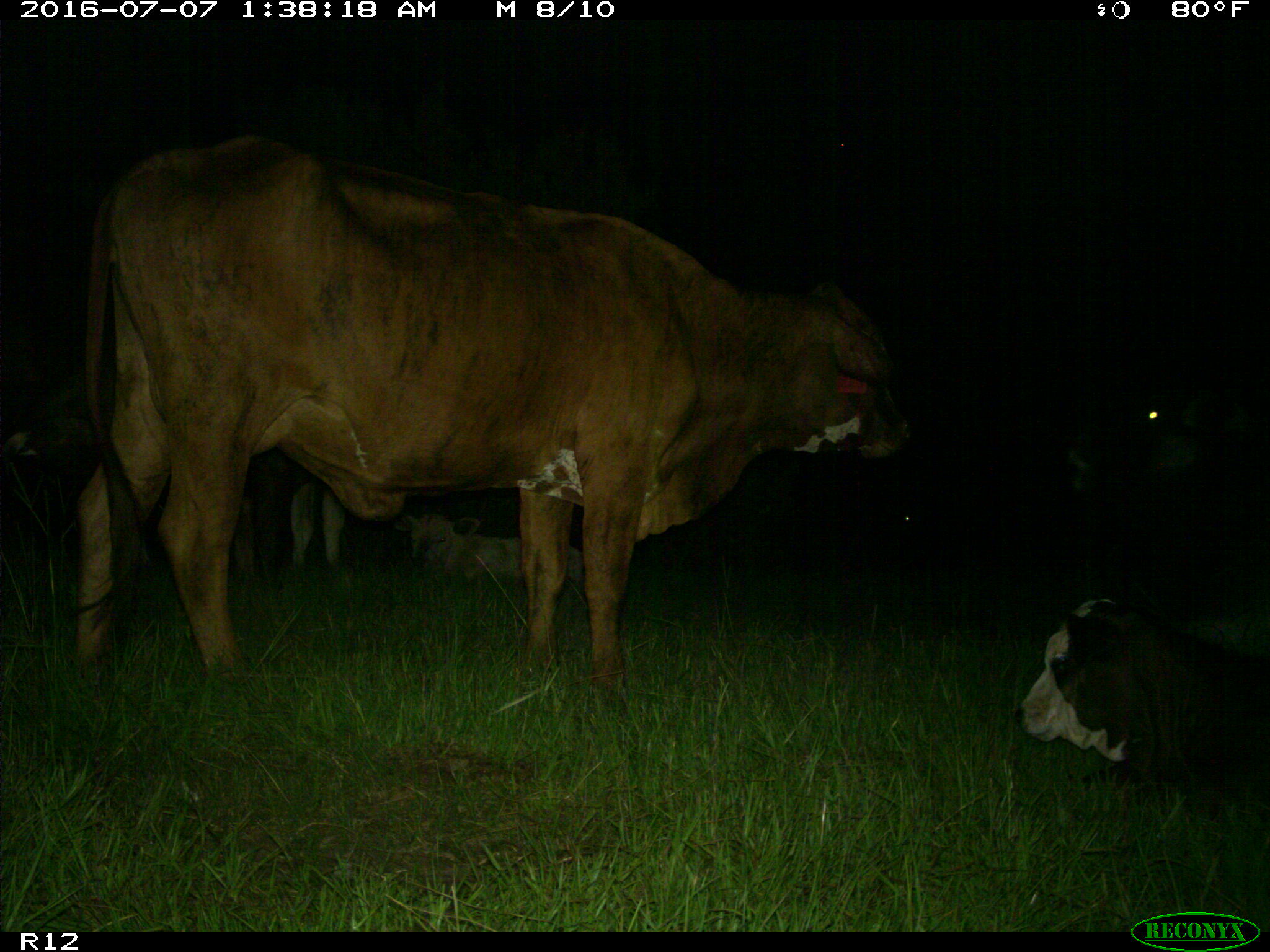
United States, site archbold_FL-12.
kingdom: Animalia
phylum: Chordata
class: Mammalia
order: Artiodactyla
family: Bovidae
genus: Bos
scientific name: Bos taurus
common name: domestic cow